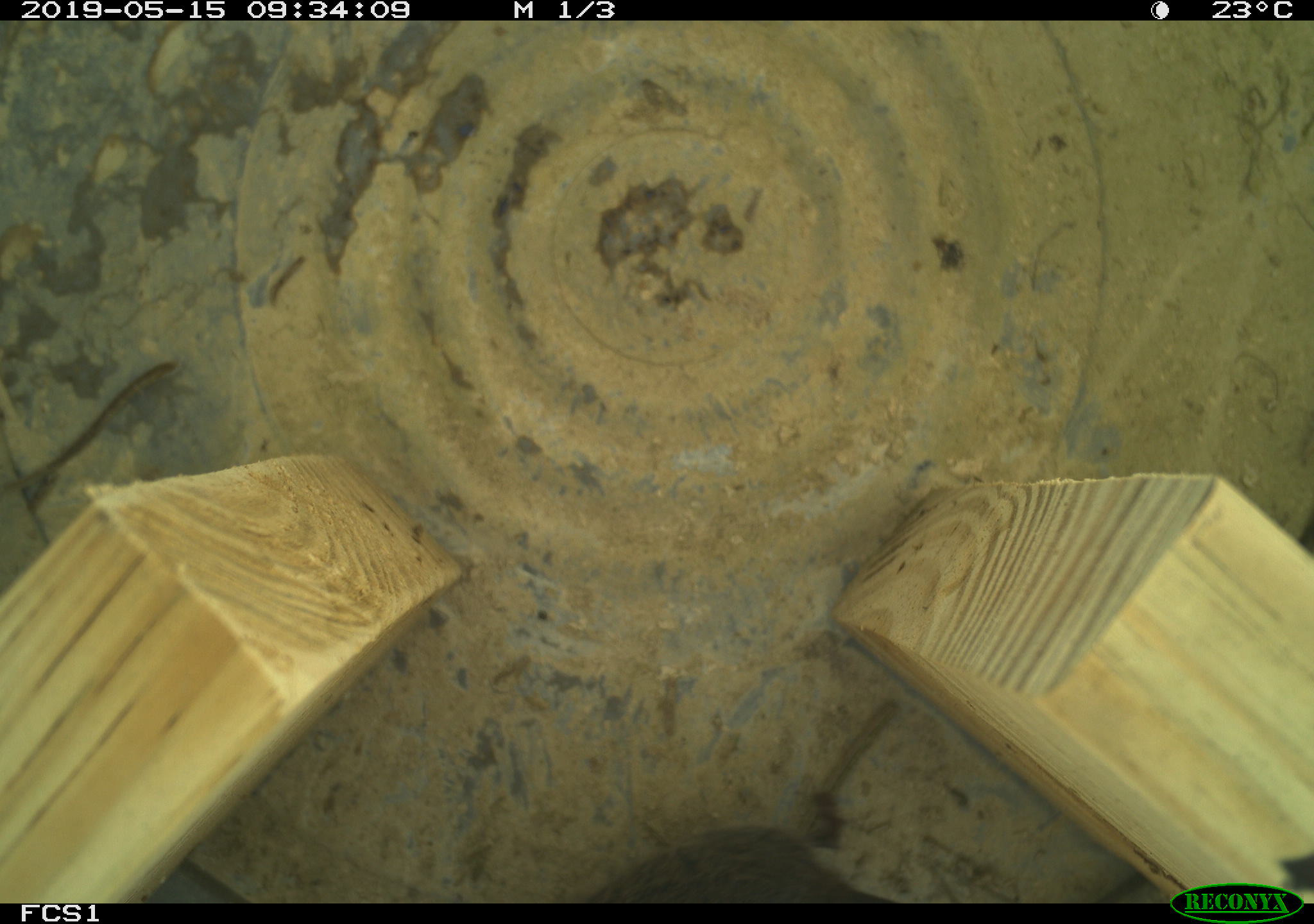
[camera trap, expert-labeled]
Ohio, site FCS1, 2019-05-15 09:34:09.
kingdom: Animalia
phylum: Chordata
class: Mammalia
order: Rodentia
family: Cricetidae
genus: Microtus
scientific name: Microtus pennsylvanicus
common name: meadow vole